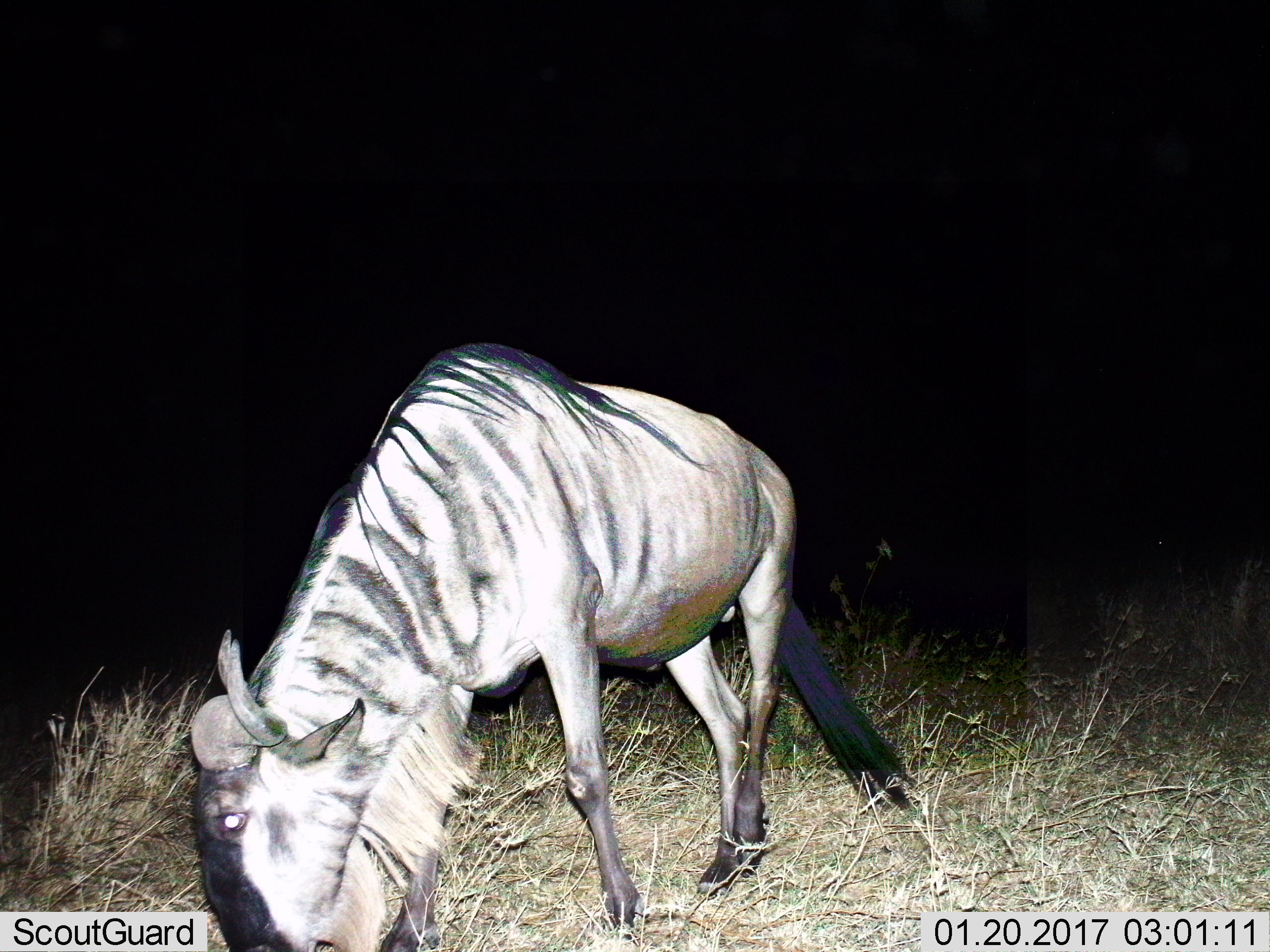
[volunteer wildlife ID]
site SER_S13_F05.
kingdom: Animalia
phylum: Chordata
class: Mammalia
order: Artiodactyla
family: Bovidae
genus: Connochaetes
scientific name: Connochaetes taurinus taurinus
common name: blue wildebeest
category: wildebeestblue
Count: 1.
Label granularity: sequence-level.